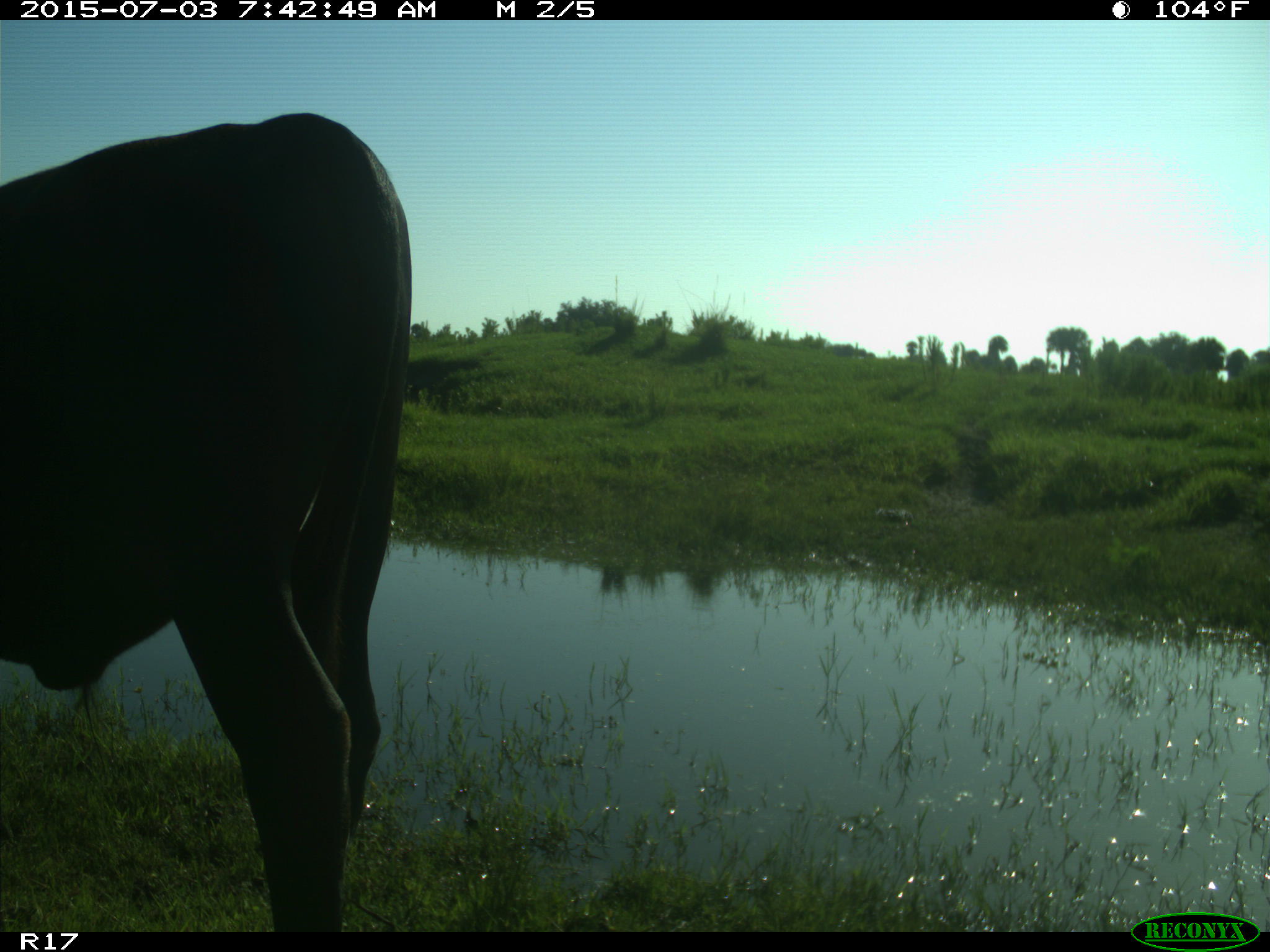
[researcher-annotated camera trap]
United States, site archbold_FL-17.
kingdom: Animalia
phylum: Chordata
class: Mammalia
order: Artiodactyla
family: Bovidae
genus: Bos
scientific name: Bos taurus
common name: domestic cow